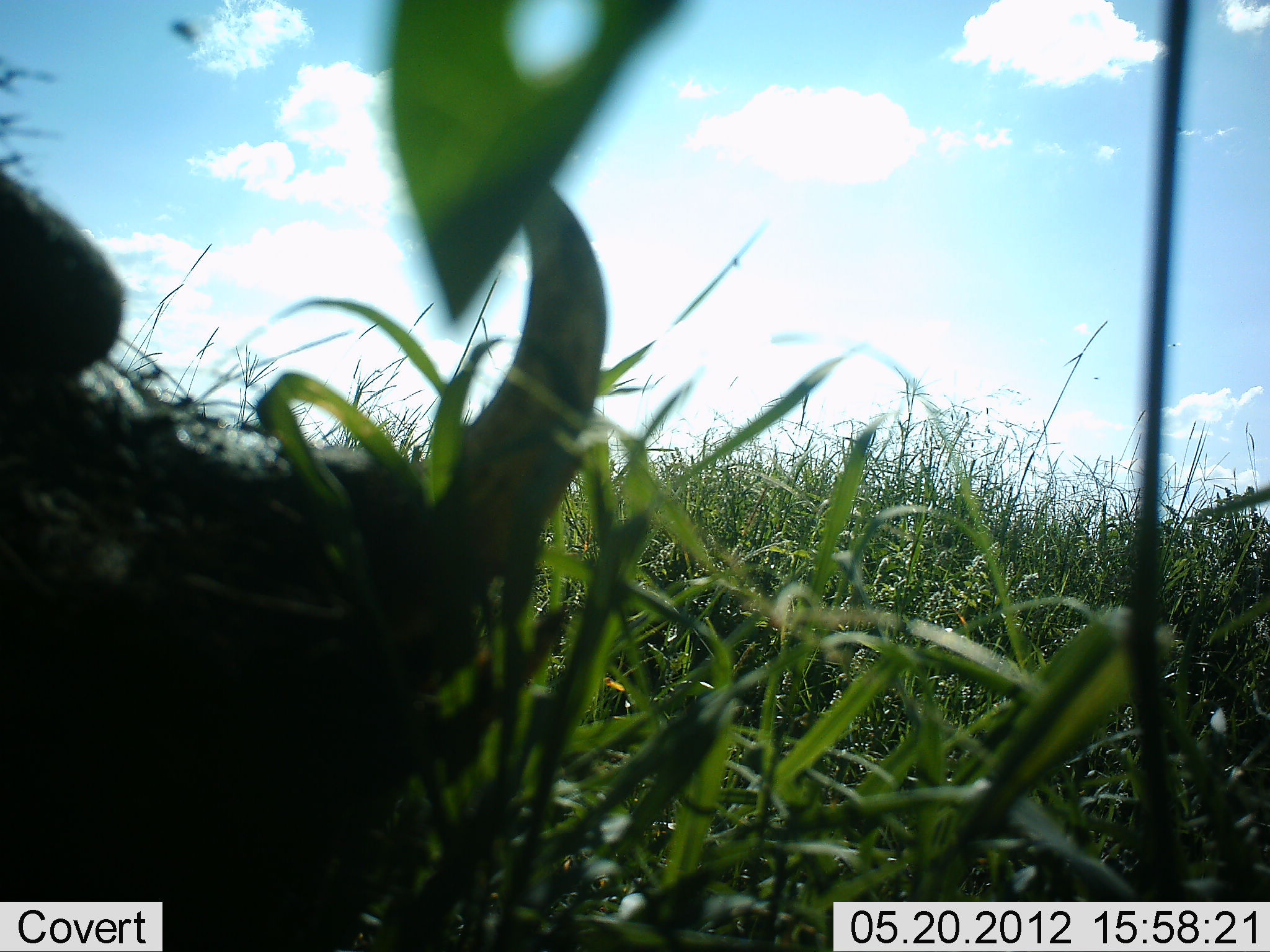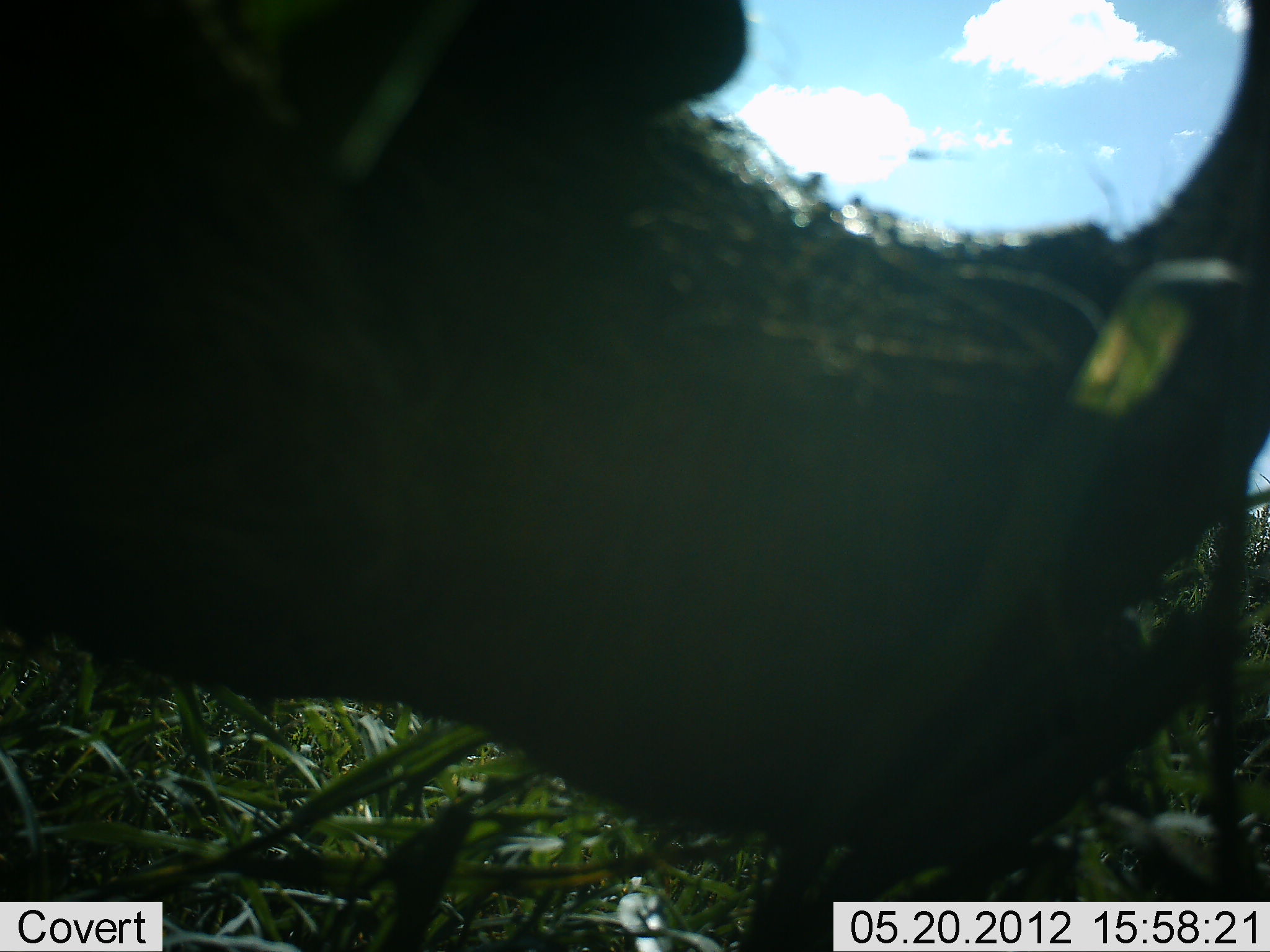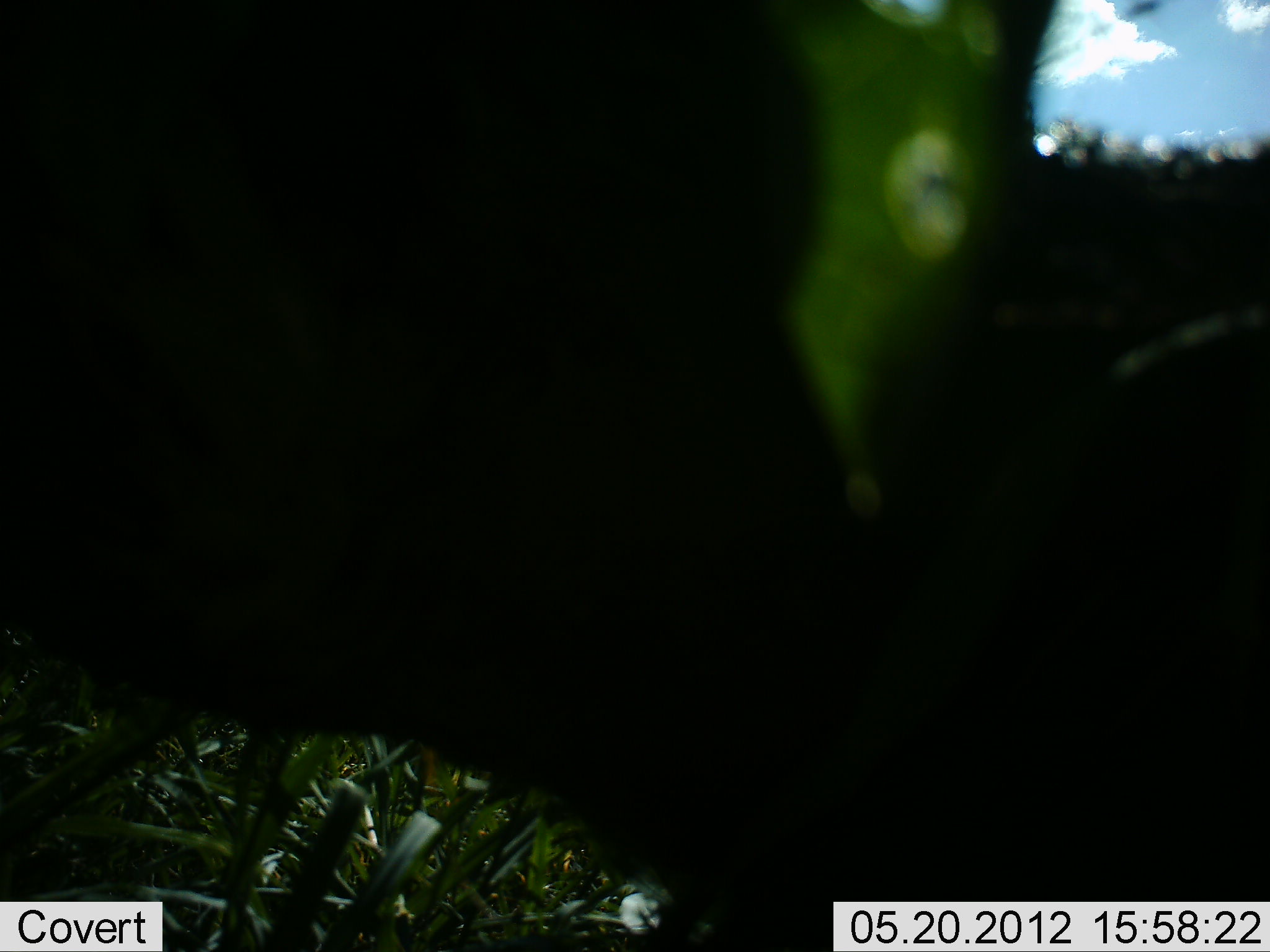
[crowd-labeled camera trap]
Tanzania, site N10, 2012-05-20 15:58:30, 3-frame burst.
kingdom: Animalia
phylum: Chordata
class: Mammalia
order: Artiodactyla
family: Suidae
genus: Phacochoerus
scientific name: Phacochoerus africanus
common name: warthog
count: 1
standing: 11%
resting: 0%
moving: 72%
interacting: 0%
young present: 0%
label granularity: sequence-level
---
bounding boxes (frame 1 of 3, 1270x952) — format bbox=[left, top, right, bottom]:
animal: bbox=[0, 155, 611, 950]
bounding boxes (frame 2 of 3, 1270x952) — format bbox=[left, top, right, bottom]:
animal: bbox=[1, 1, 1268, 952]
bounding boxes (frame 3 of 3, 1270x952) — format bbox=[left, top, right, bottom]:
animal: bbox=[1, 0, 1268, 951]